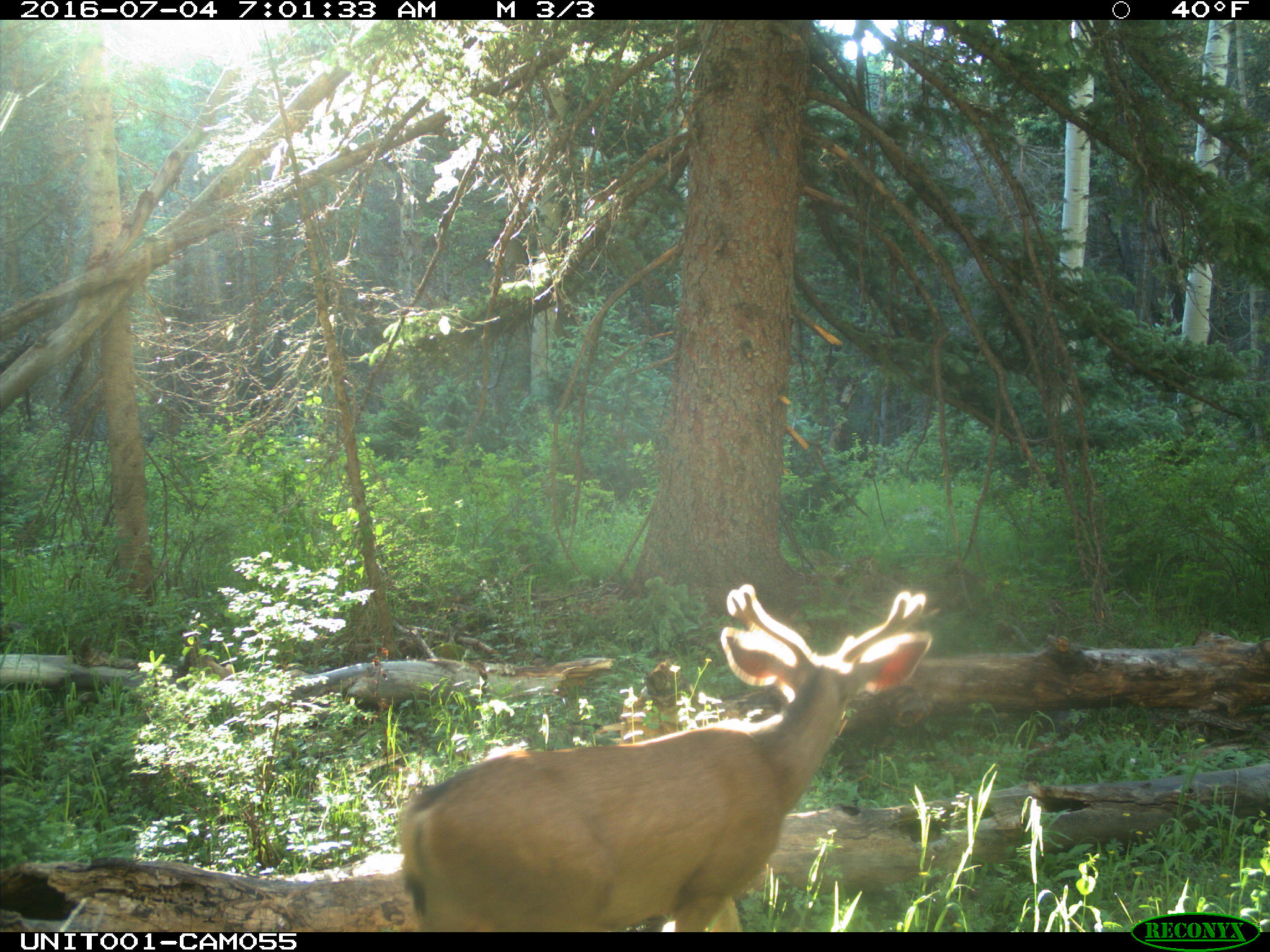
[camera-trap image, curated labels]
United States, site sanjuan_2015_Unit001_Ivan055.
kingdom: Animalia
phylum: Chordata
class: Mammalia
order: Artiodactyla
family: Cervidae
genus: Odocoileus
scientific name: Odocoileus hemionus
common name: mule deer